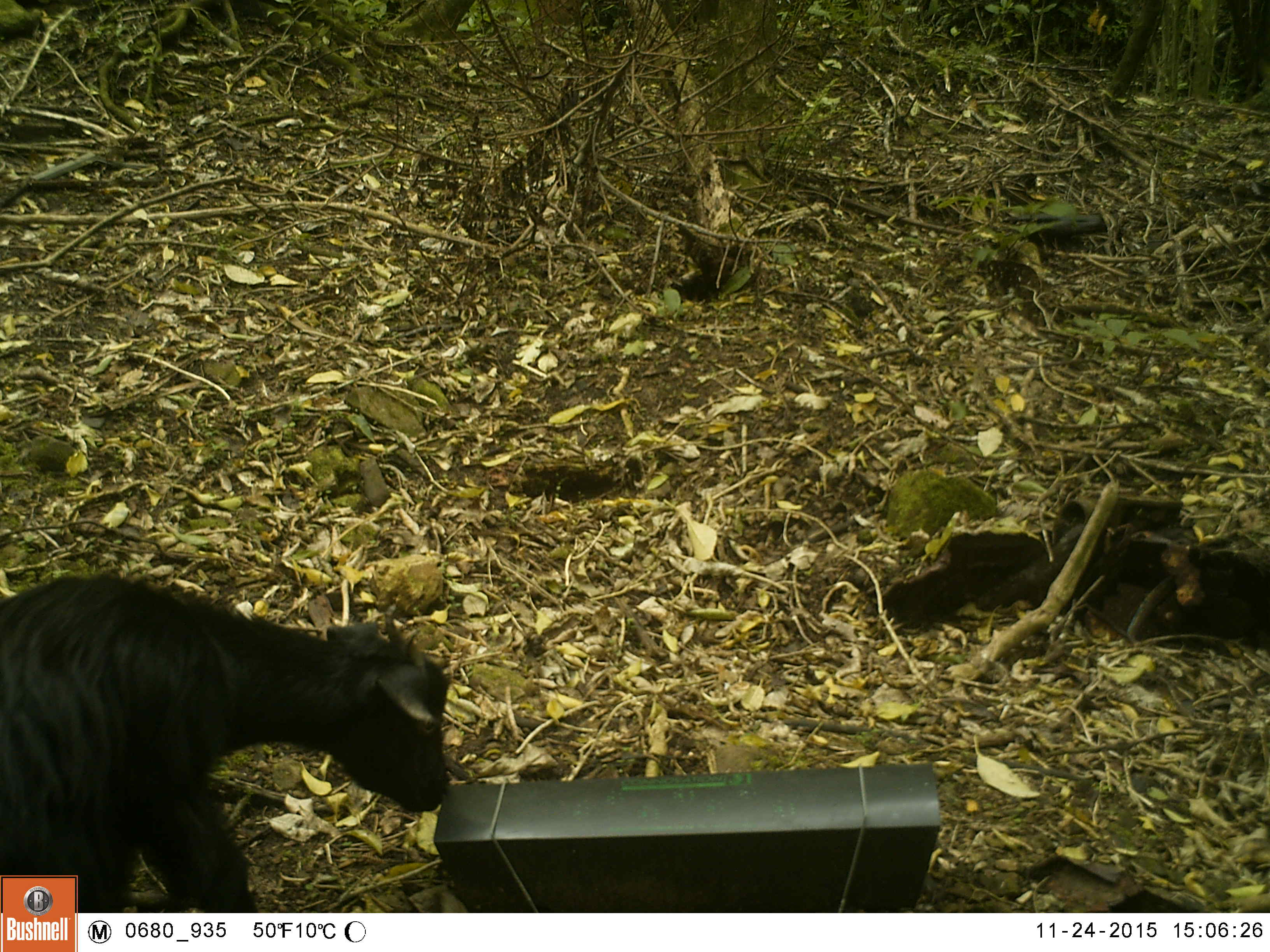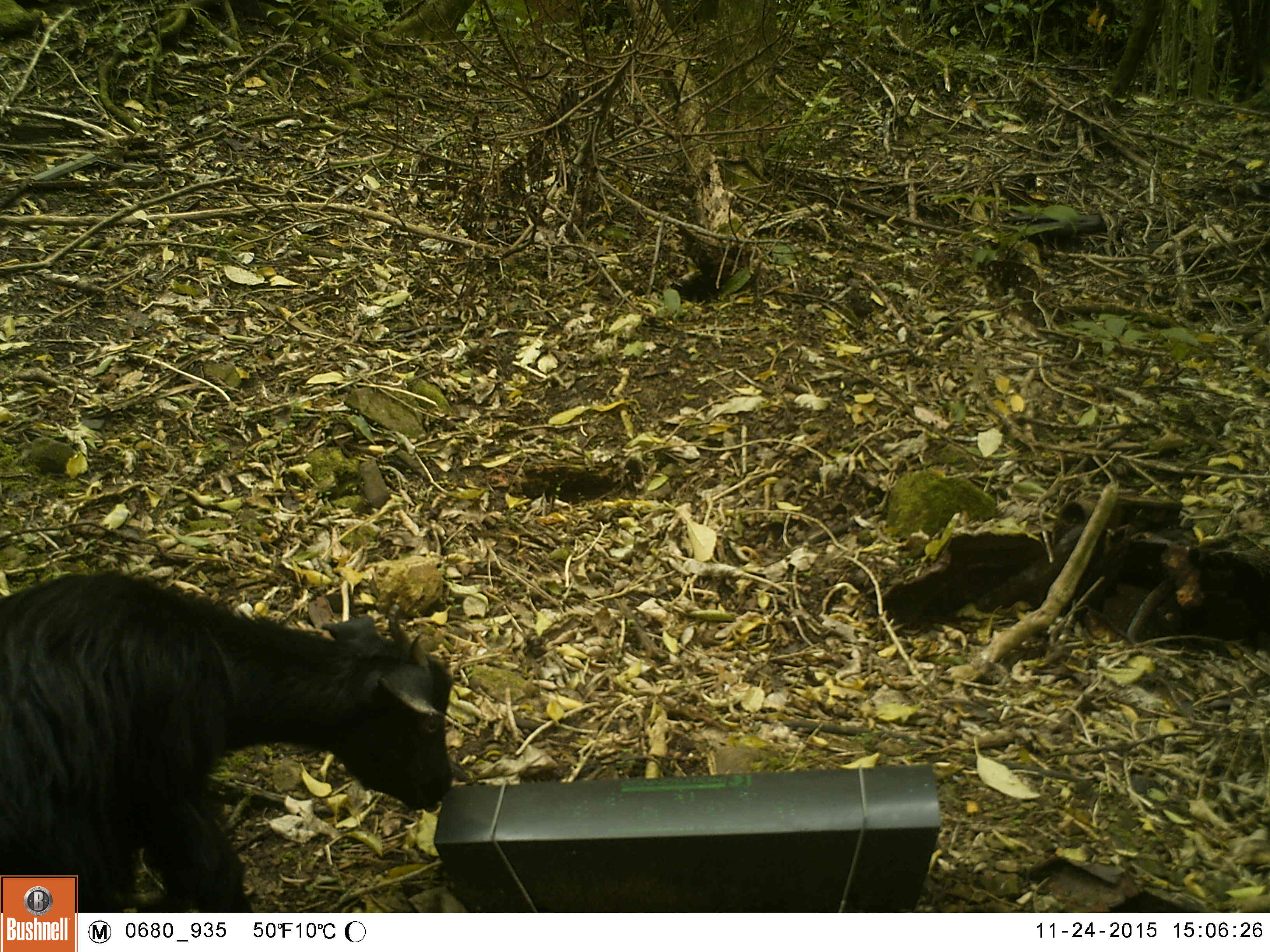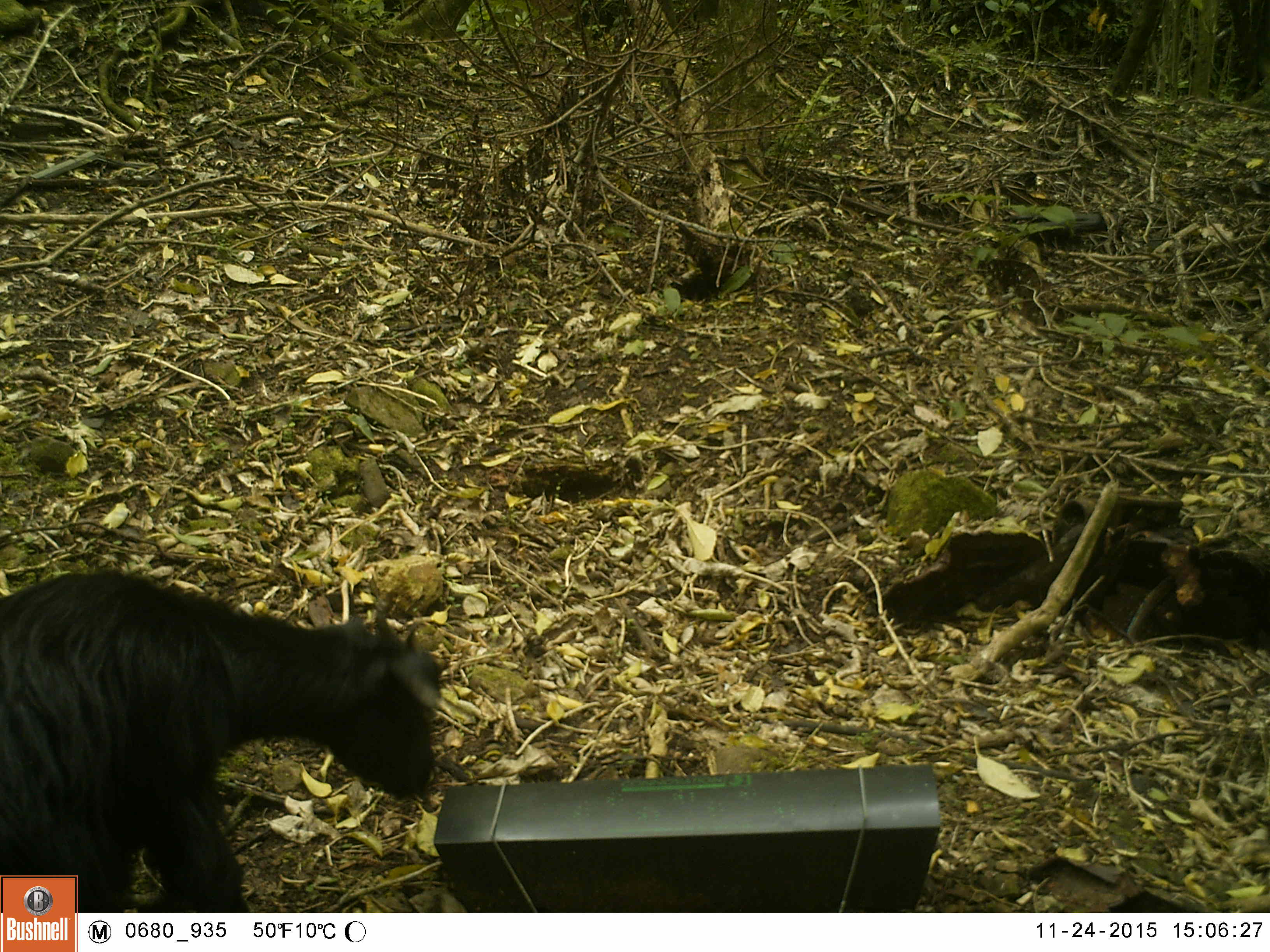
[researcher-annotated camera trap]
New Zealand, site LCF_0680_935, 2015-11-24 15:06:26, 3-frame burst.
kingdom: Animalia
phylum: Chordata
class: Mammalia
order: Artiodactyla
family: Bovidae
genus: Capra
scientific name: Capra hircus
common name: goat